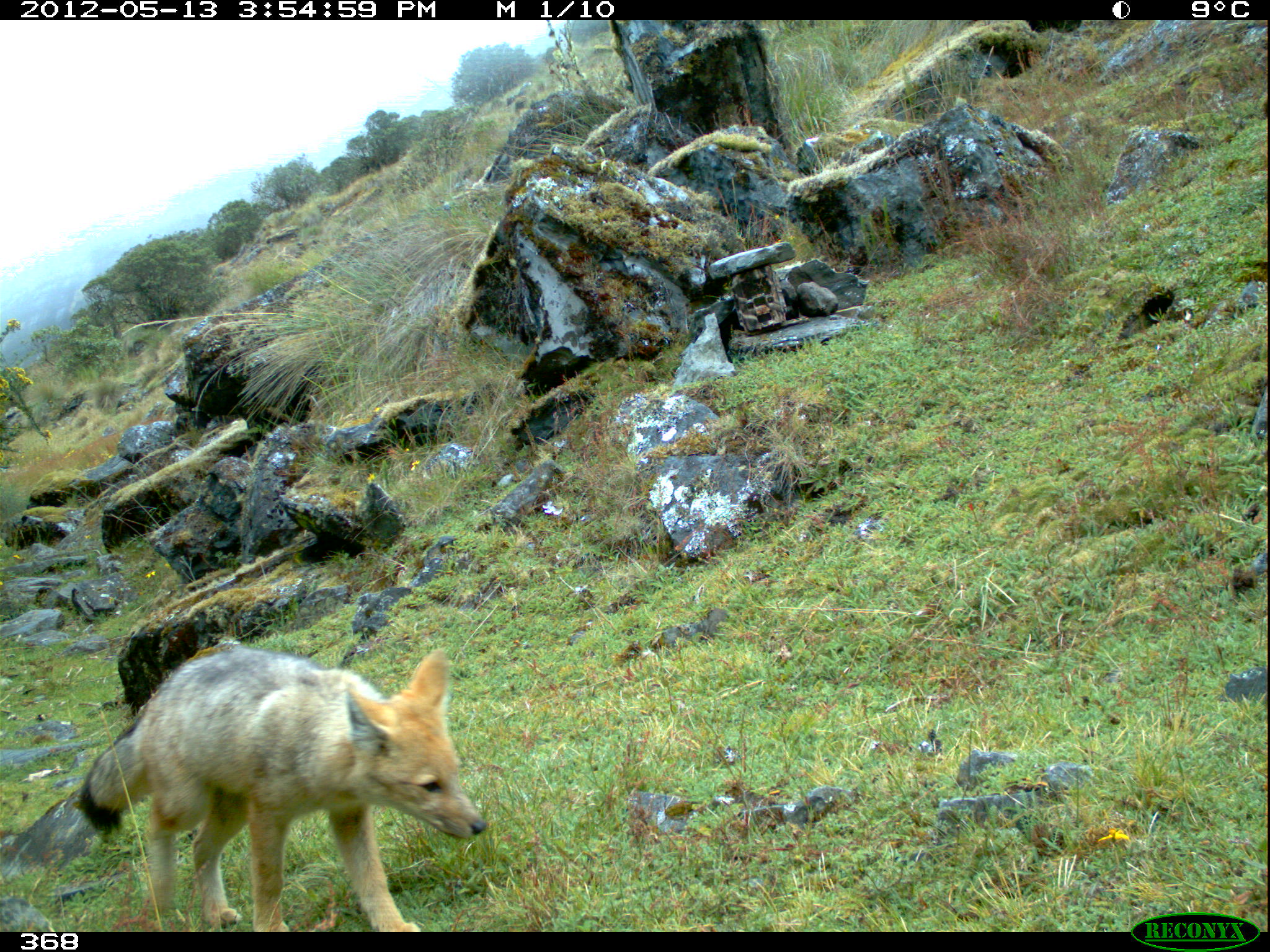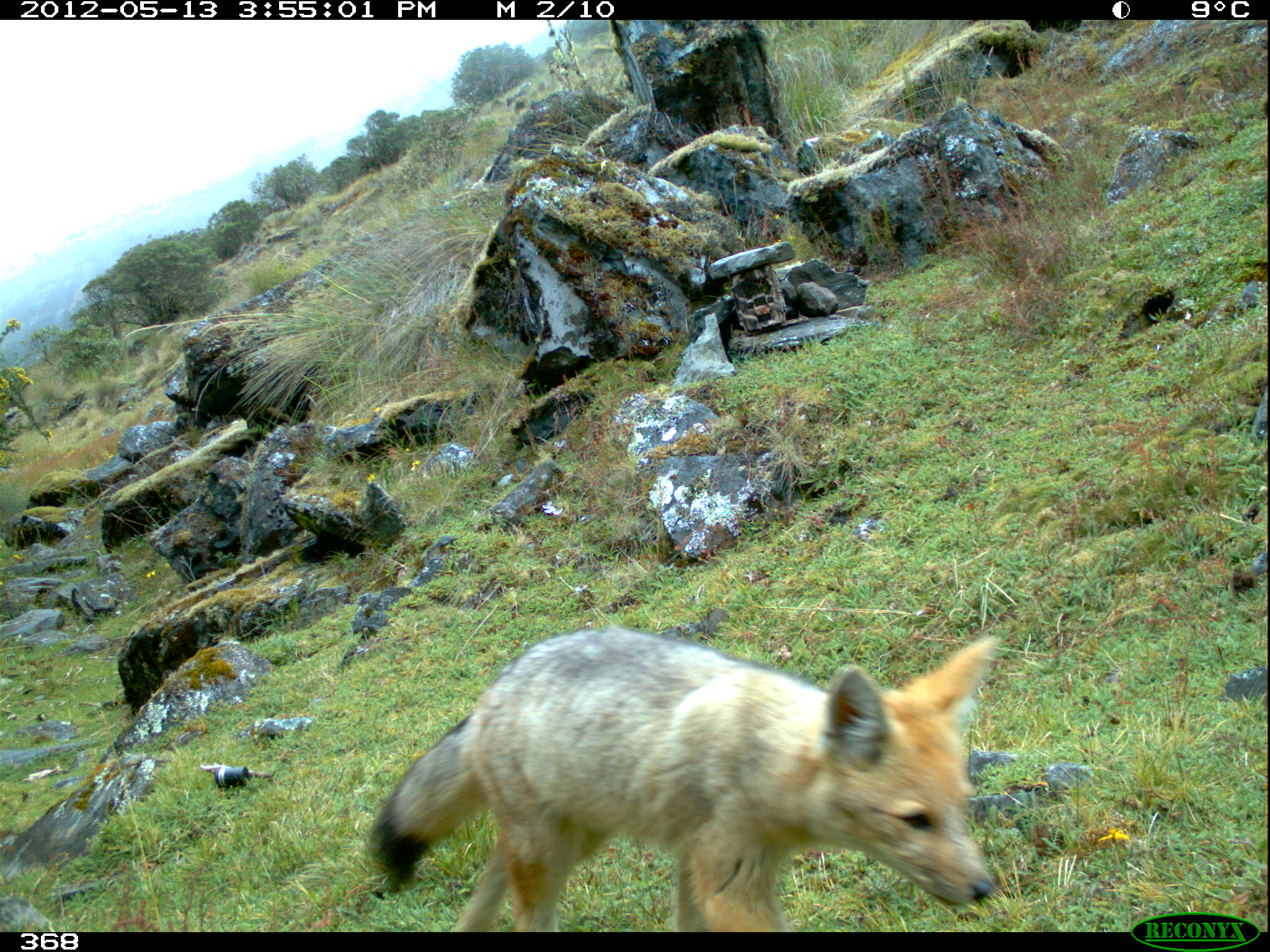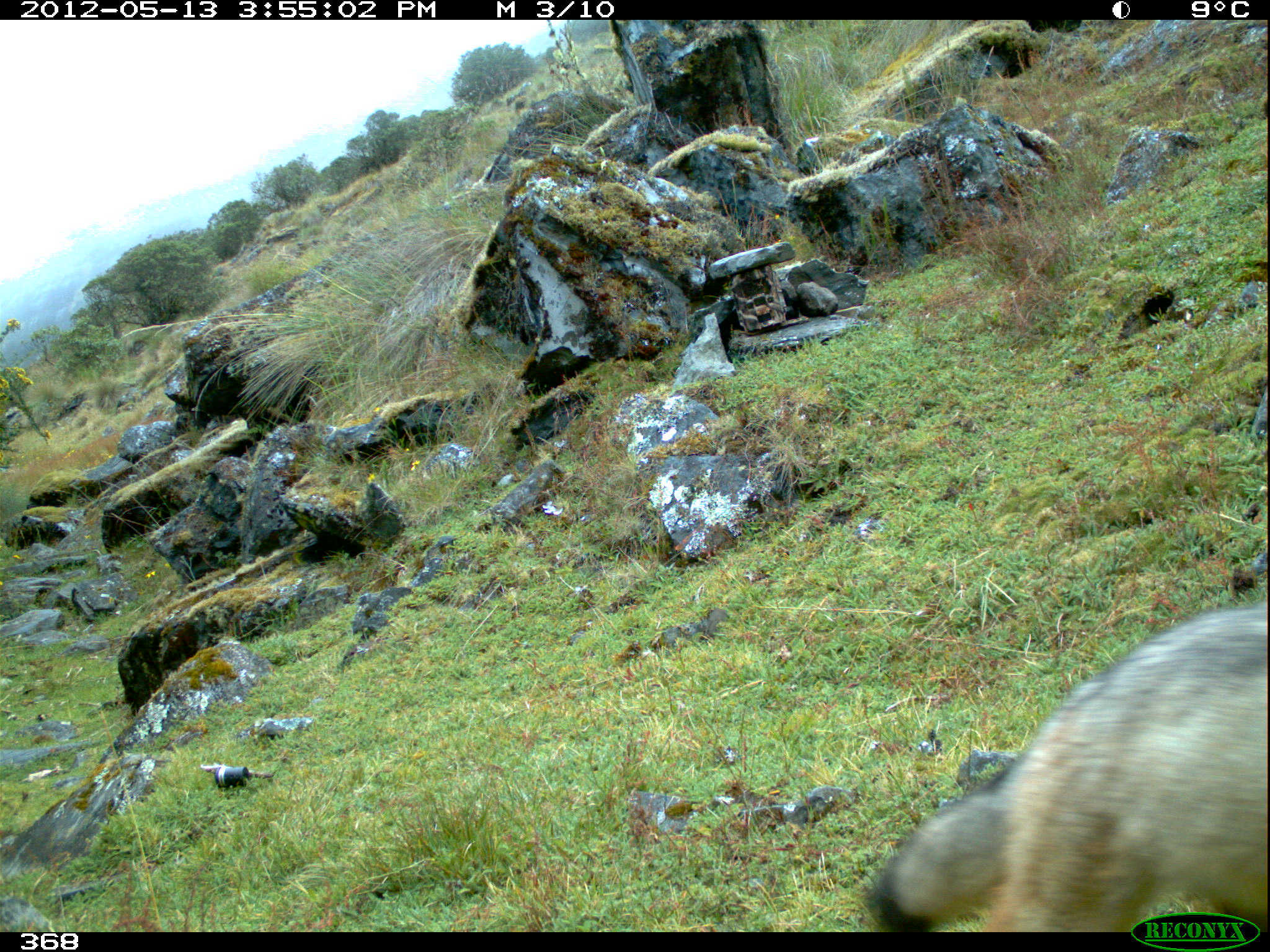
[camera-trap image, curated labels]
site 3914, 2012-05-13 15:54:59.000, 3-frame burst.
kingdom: Animalia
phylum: Chordata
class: Mammalia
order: Carnivora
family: Canidae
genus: Lycalopex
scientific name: Lycalopex culpaeus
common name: culpeo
Lycalopex culpaeus (culpeo).